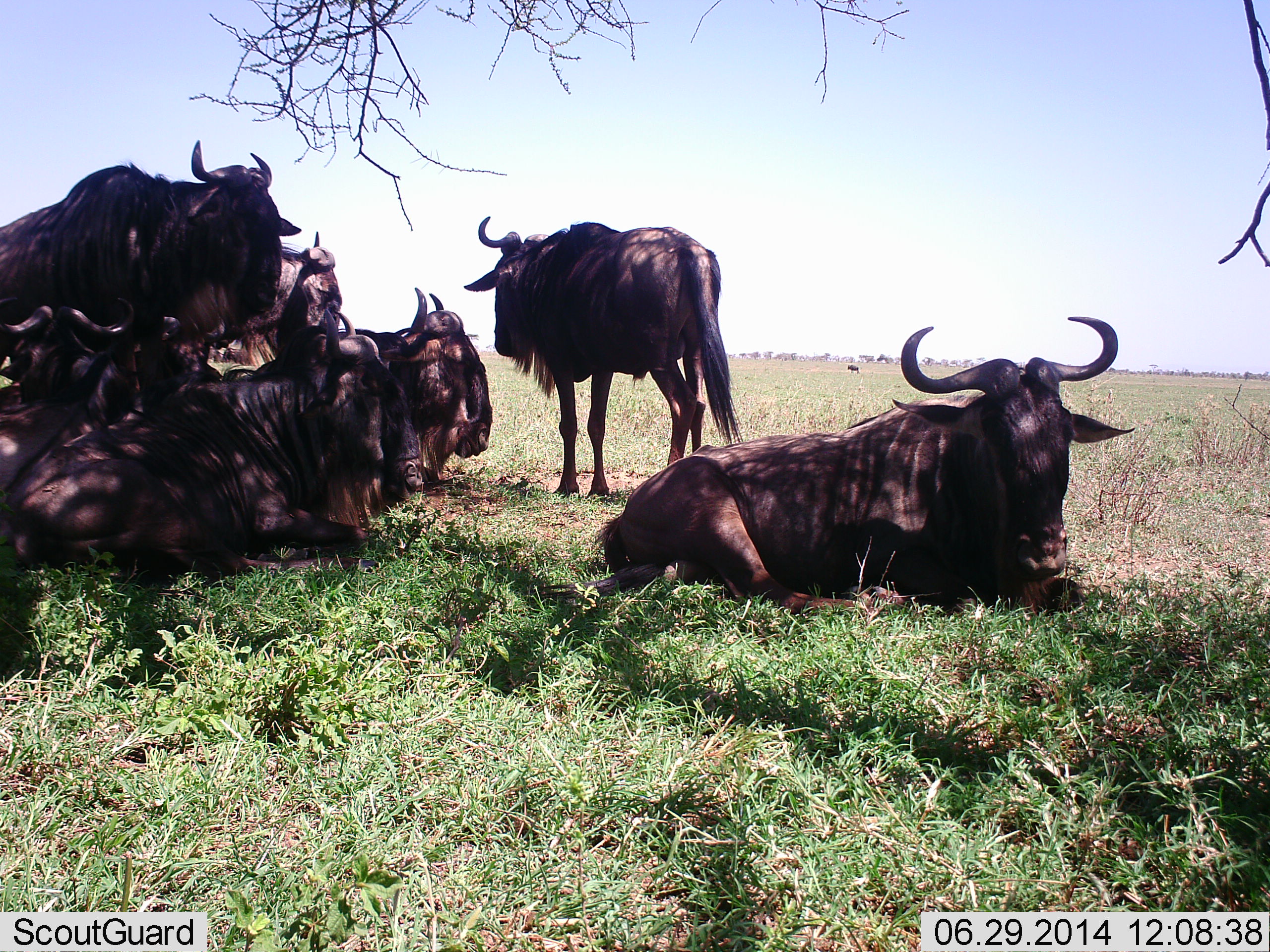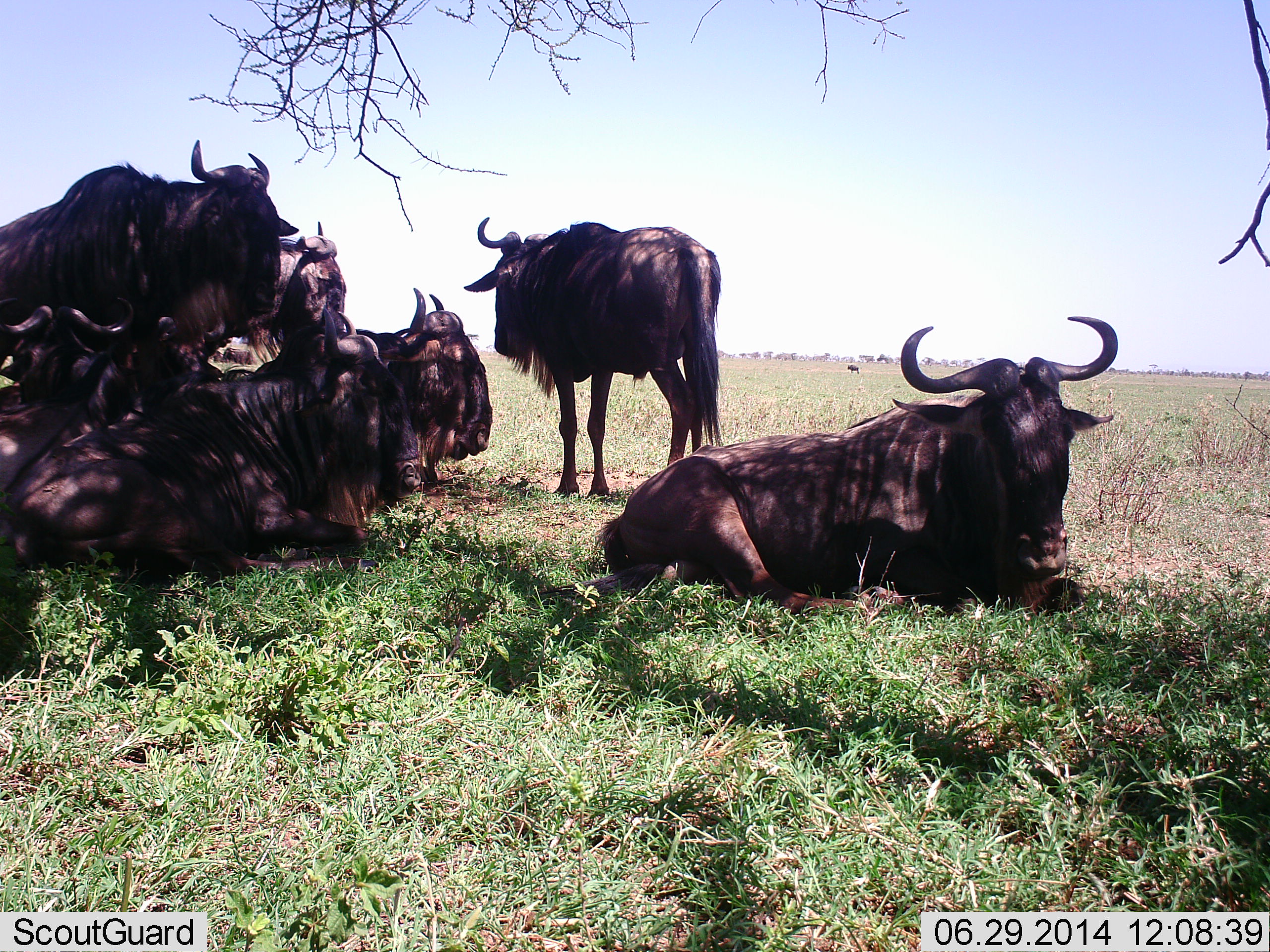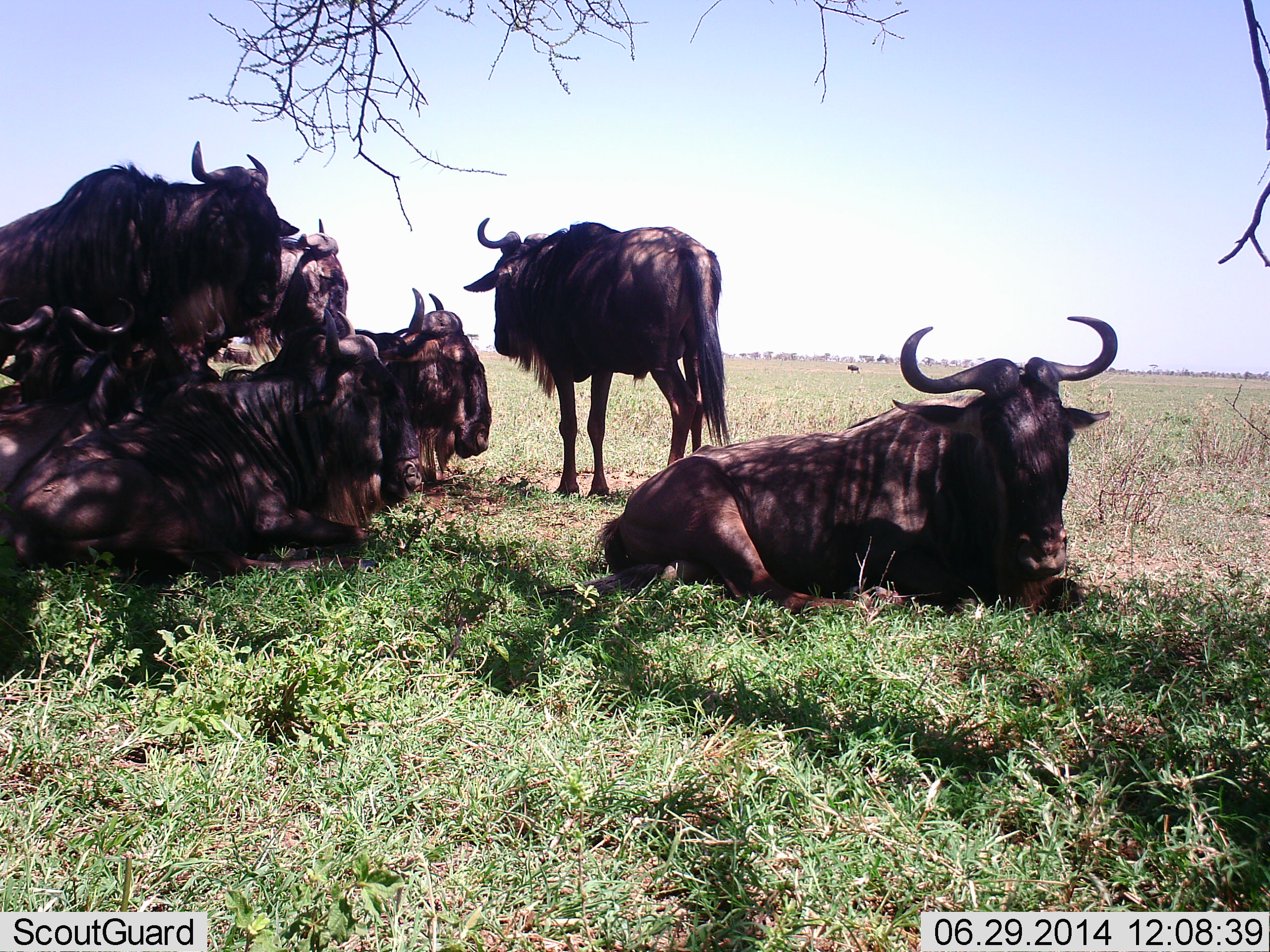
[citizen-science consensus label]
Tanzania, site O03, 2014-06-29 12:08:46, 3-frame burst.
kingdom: Animalia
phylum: Chordata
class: Mammalia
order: Artiodactyla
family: Bovidae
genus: Connochaetes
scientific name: Connochaetes taurinus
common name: blue wildebeest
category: wildebeest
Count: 7.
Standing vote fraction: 60%.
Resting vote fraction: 100%.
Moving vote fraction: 0%.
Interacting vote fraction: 0%.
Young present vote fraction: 10%.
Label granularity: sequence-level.